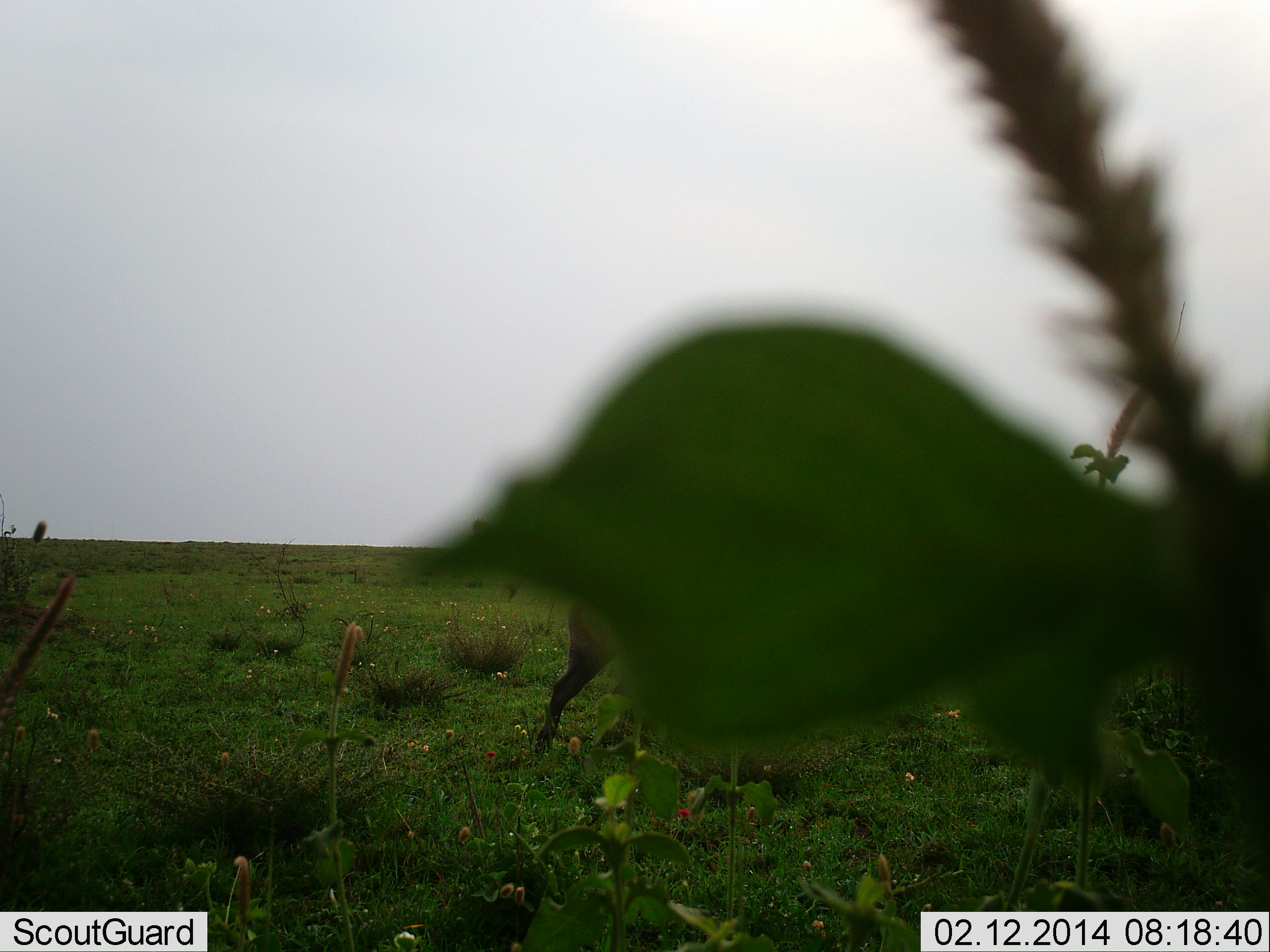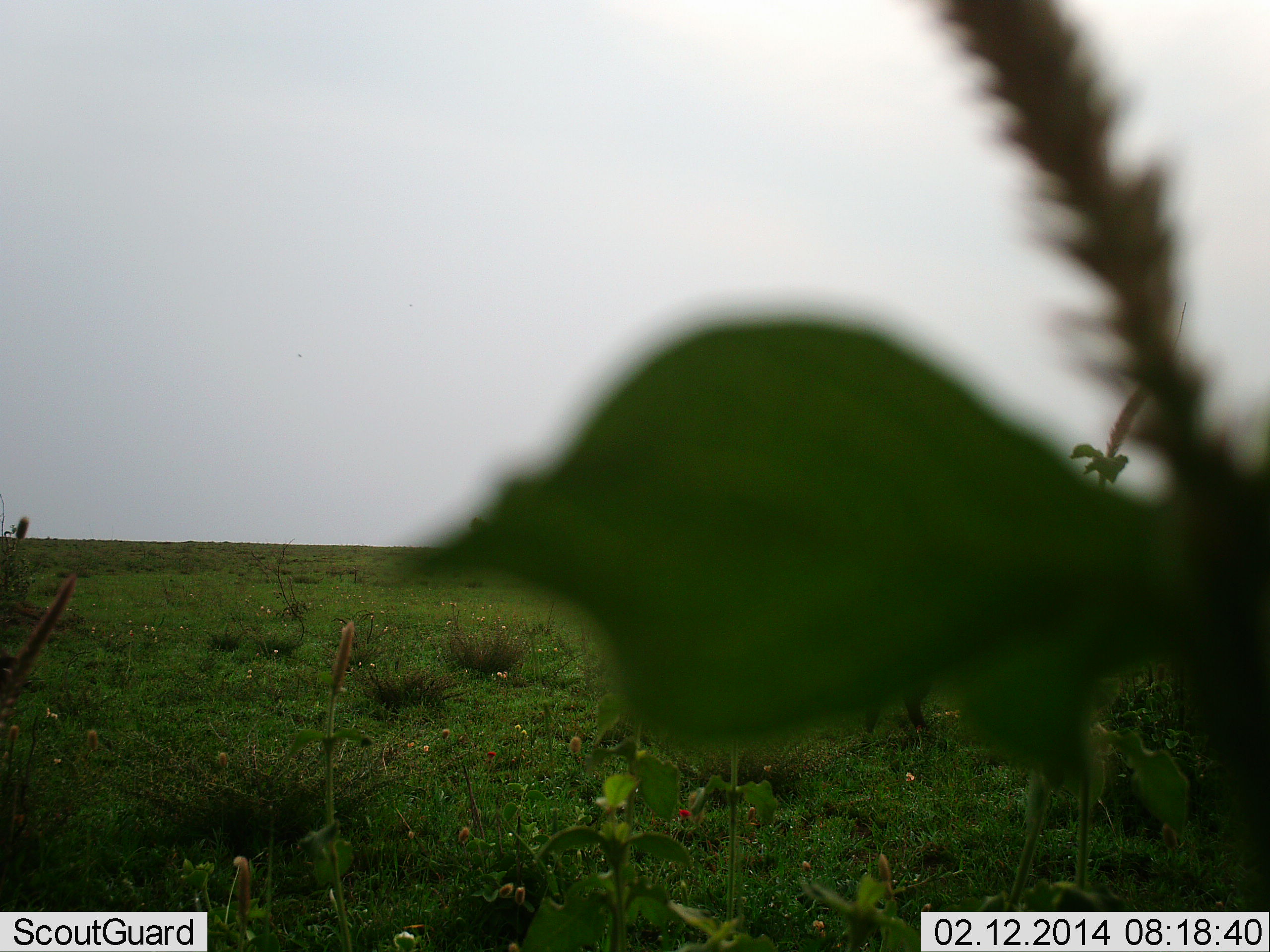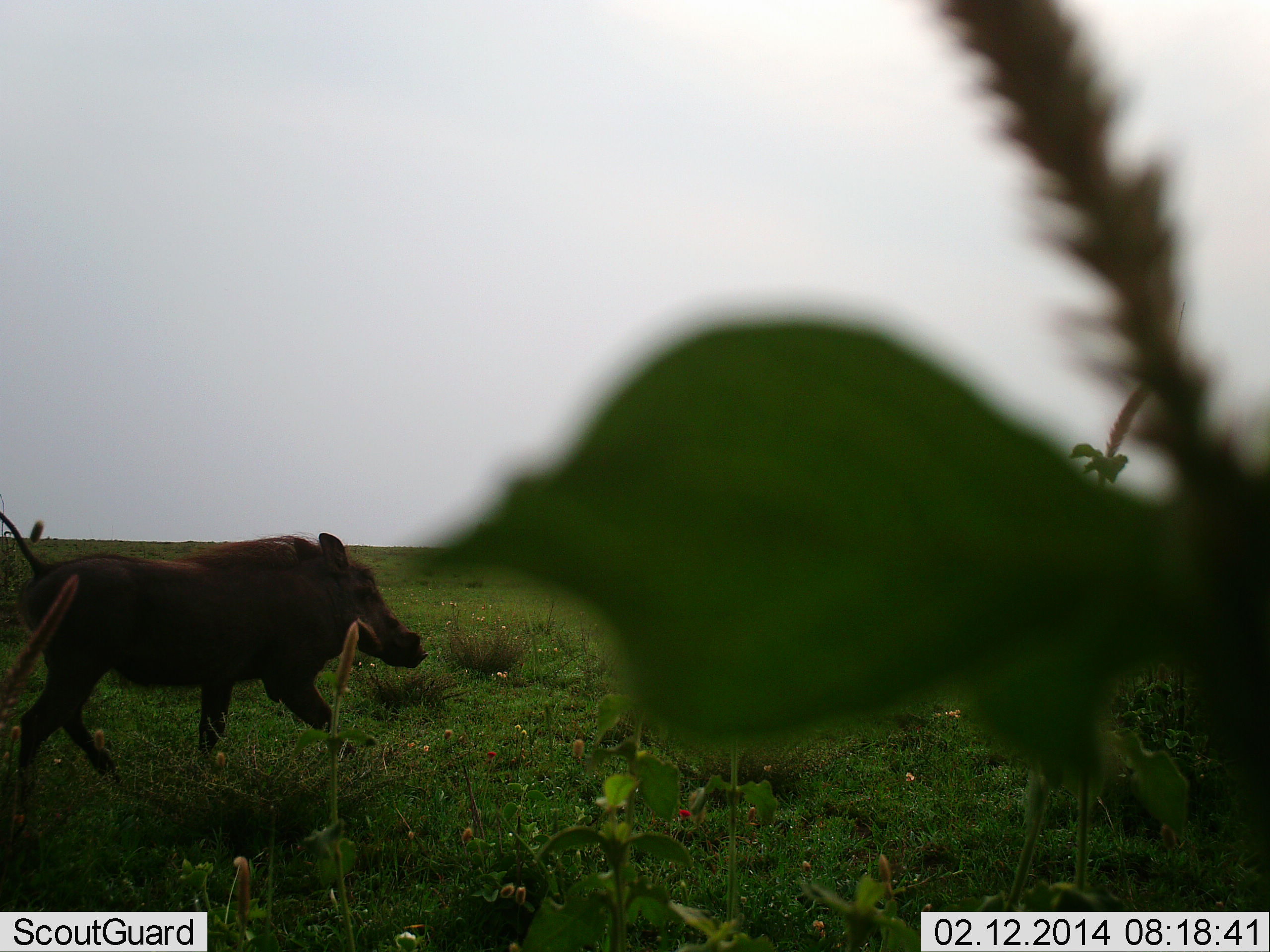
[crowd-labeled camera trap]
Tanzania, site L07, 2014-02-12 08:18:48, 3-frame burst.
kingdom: Animalia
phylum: Chordata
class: Mammalia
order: Artiodactyla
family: Suidae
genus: Phacochoerus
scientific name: Phacochoerus africanus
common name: warthog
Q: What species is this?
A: Warthog (Phacochoerus africanus).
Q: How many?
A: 1.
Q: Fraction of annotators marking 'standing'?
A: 0%.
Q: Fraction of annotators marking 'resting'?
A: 0%.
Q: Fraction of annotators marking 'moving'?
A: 100%.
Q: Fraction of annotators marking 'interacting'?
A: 0%.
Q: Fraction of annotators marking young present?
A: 0%.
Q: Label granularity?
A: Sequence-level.